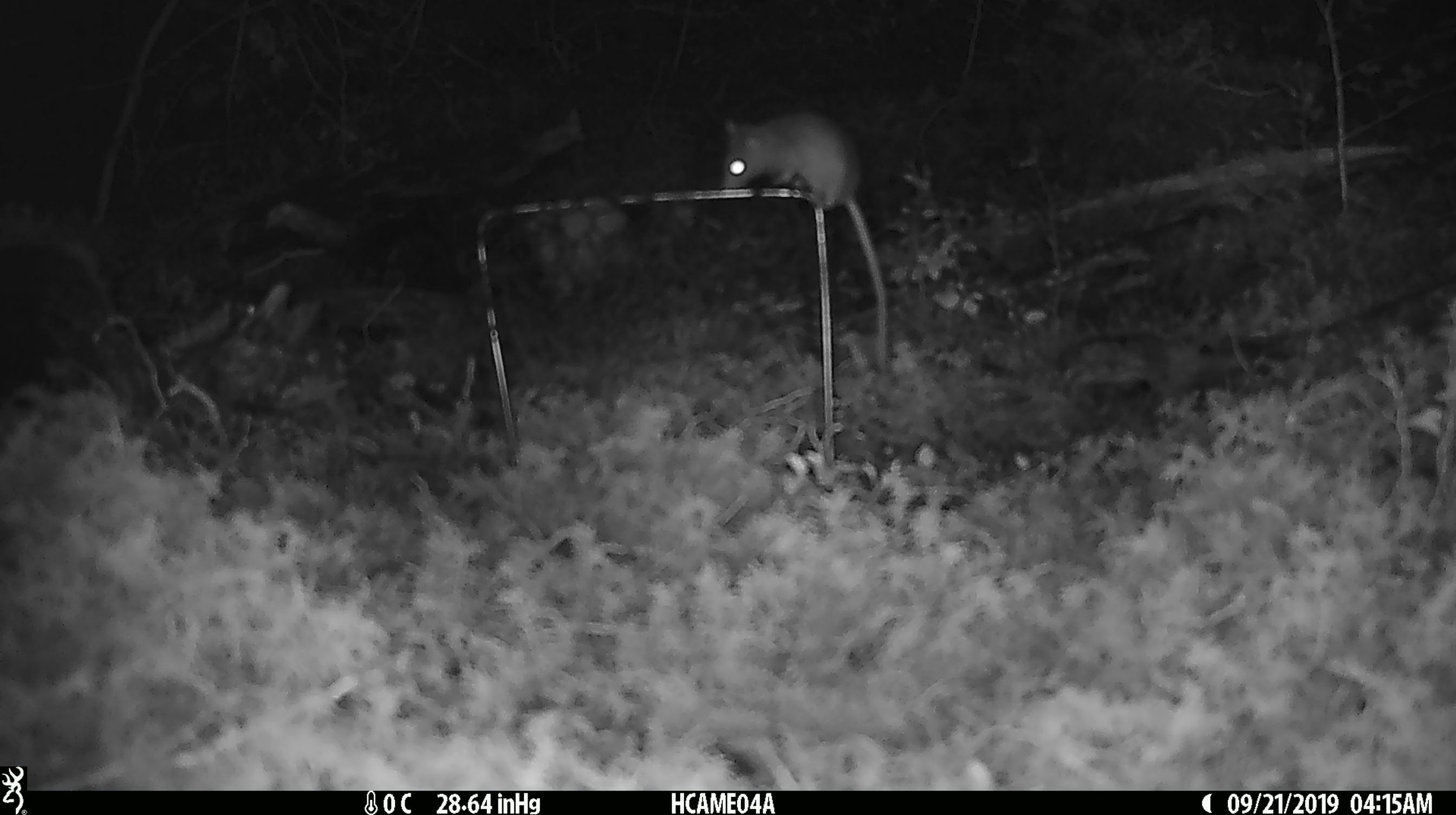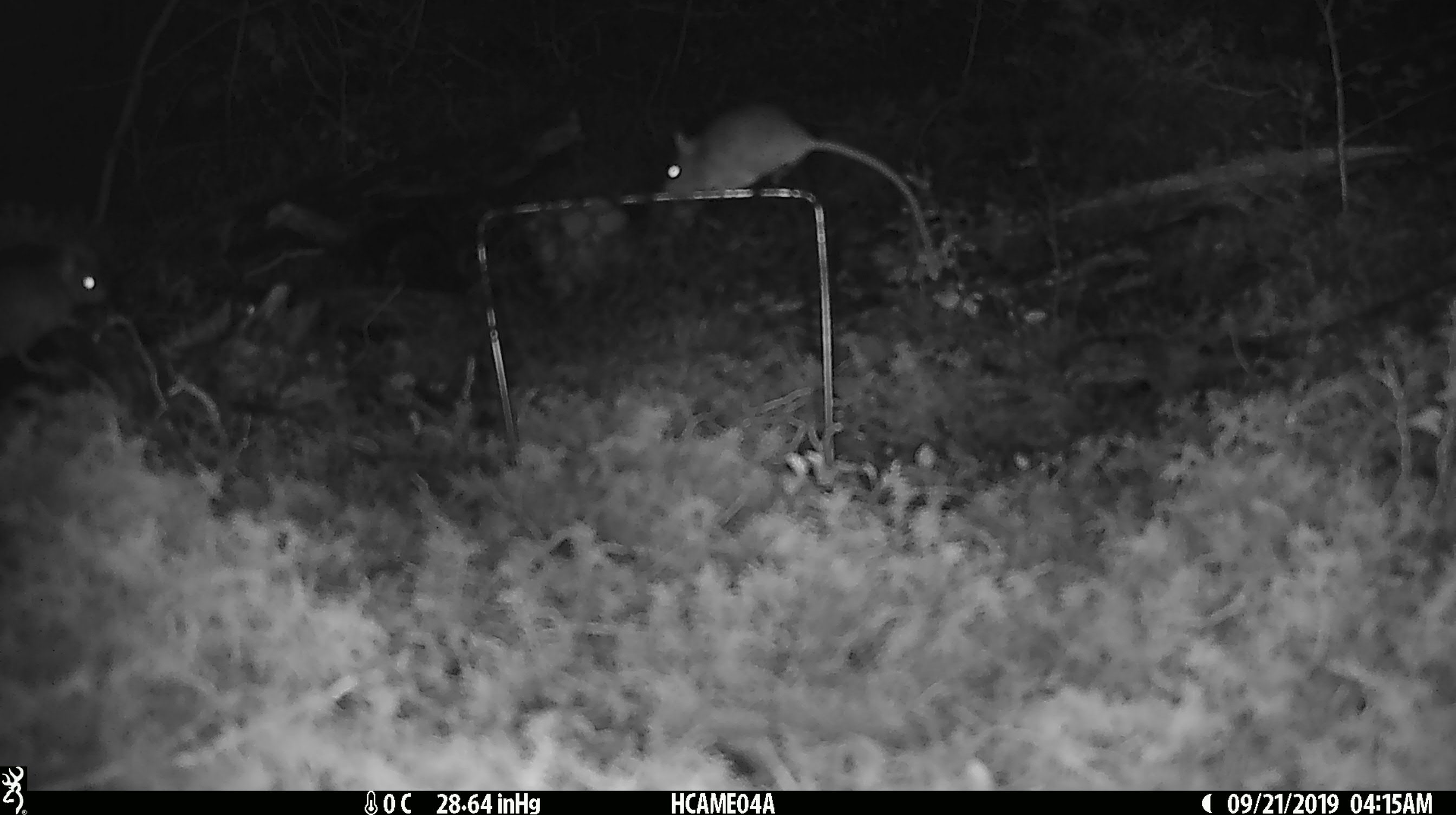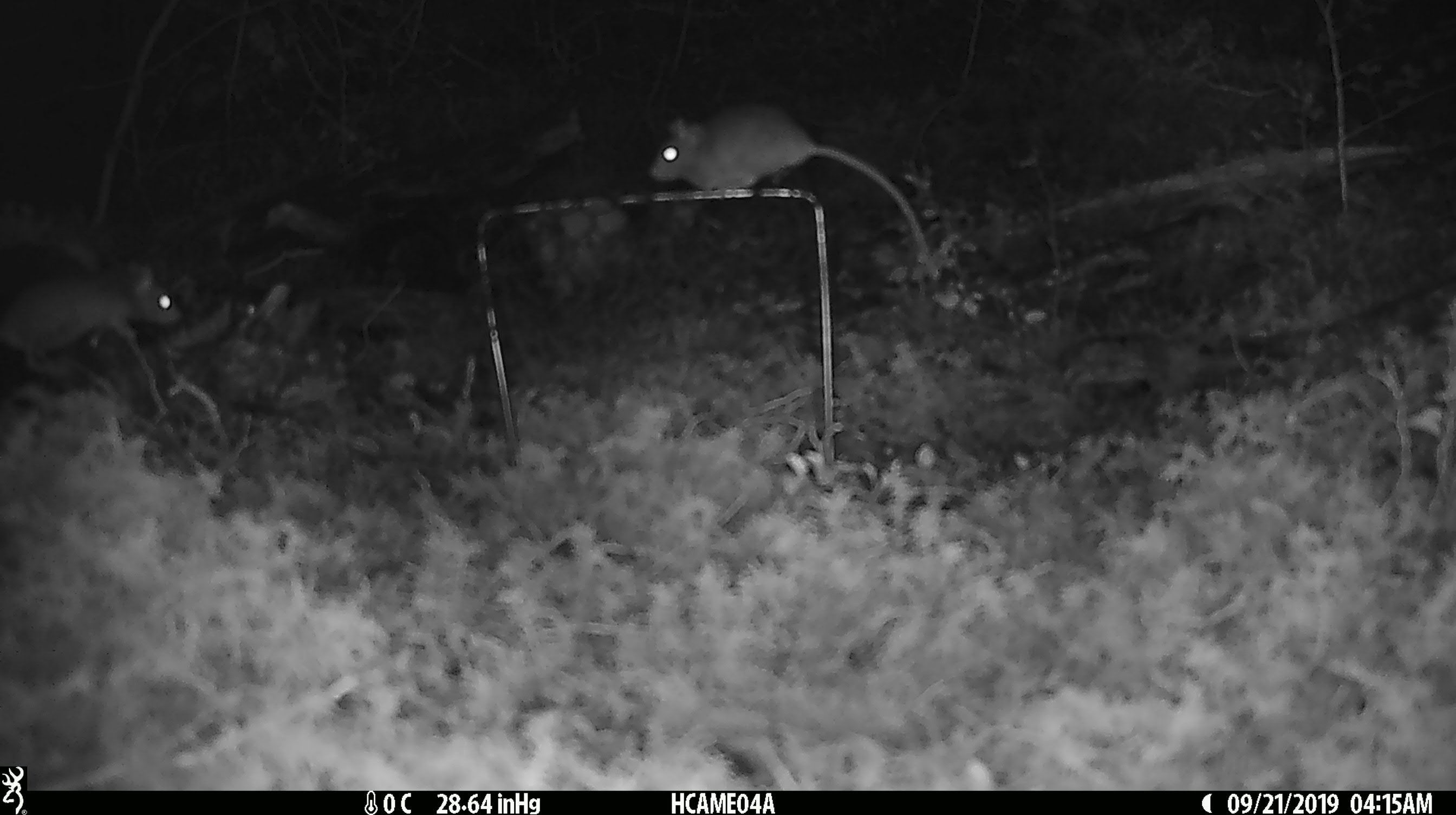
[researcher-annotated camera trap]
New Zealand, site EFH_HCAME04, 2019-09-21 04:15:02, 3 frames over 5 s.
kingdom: Animalia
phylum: Chordata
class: Mammalia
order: Rodentia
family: Muridae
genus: Mus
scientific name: Mus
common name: mouse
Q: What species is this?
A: Mouse (Mus).